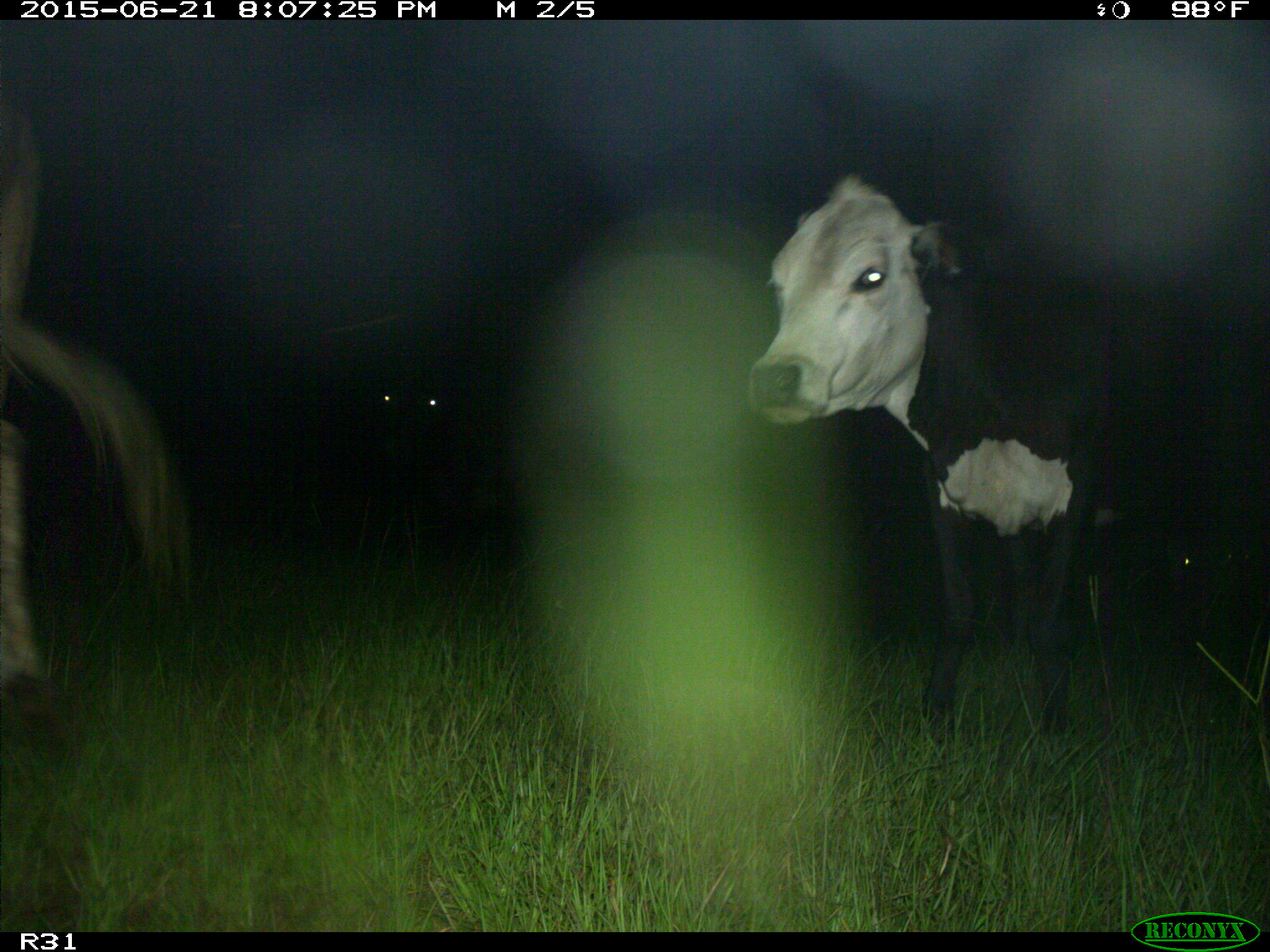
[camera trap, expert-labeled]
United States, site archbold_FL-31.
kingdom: Animalia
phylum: Chordata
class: Mammalia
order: Artiodactyla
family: Bovidae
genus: Bos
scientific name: Bos taurus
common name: domestic cow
Bos taurus (domestic cow).